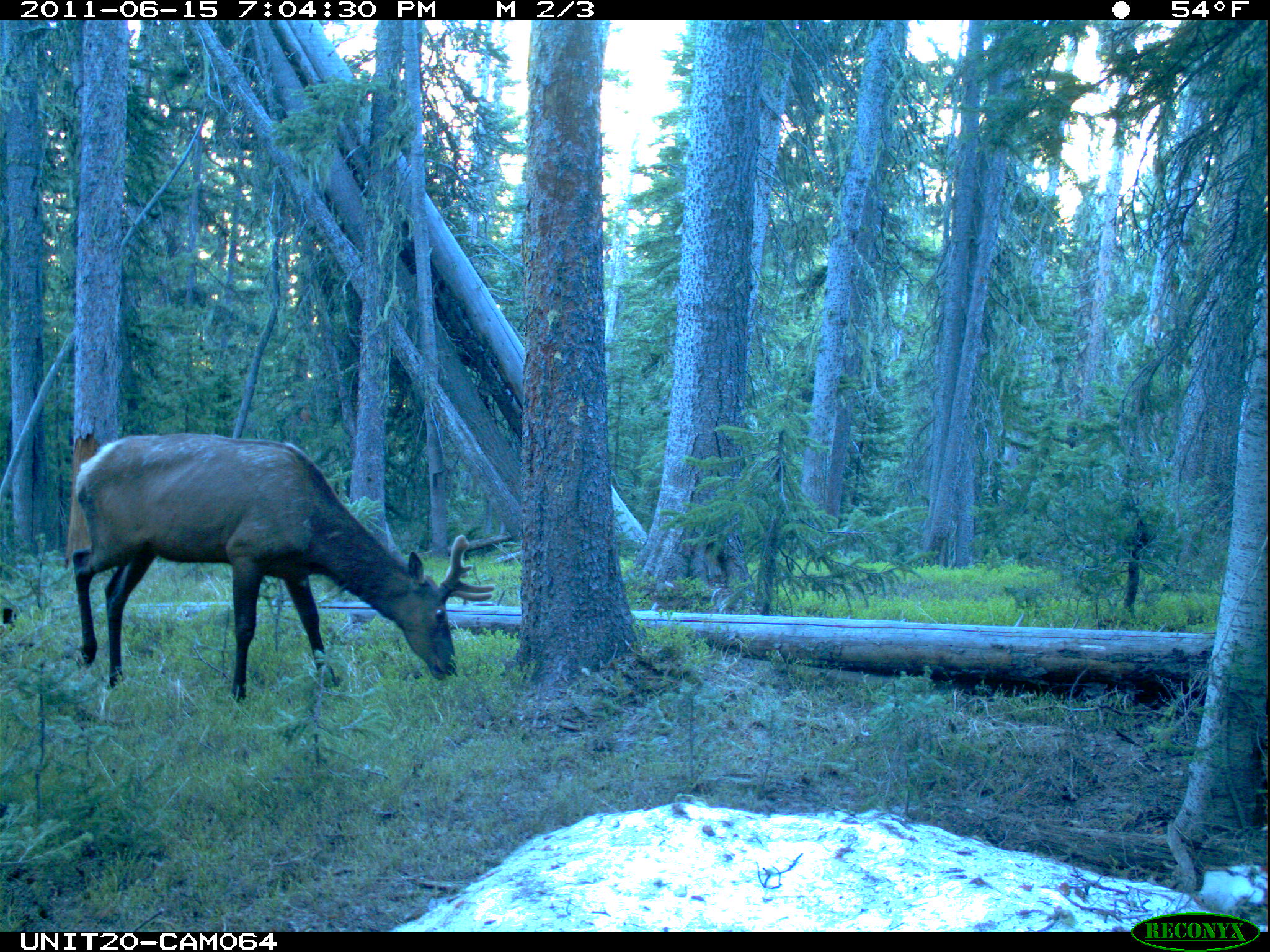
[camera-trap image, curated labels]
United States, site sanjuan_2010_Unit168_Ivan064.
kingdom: Animalia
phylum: Chordata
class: Mammalia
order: Artiodactyla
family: Cervidae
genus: Cervus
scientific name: Cervus elaphus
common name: red deer